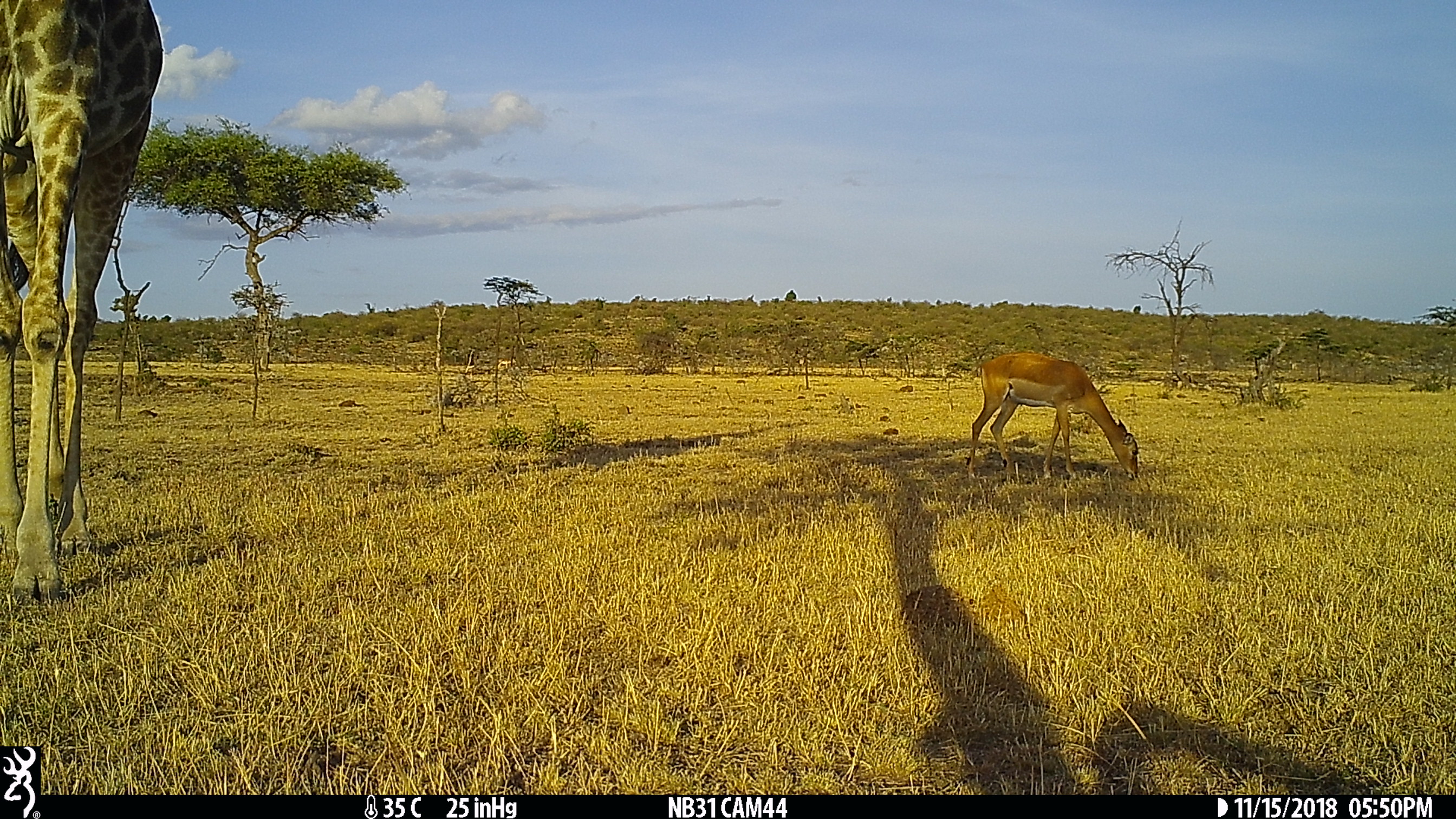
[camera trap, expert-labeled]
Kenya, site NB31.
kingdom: Animalia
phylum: Chordata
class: Mammalia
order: Artiodactyla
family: Bovidae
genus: Aepyceros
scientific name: Aepyceros melampus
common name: impala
Impala (Aepyceros melampus).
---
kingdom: Animalia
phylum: Chordata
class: Mammalia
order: Artiodactyla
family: Giraffidae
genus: Giraffa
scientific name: Giraffa camelopardalis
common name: northern giraffe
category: giraffe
Giraffe (northern giraffe) (Giraffa camelopardalis).